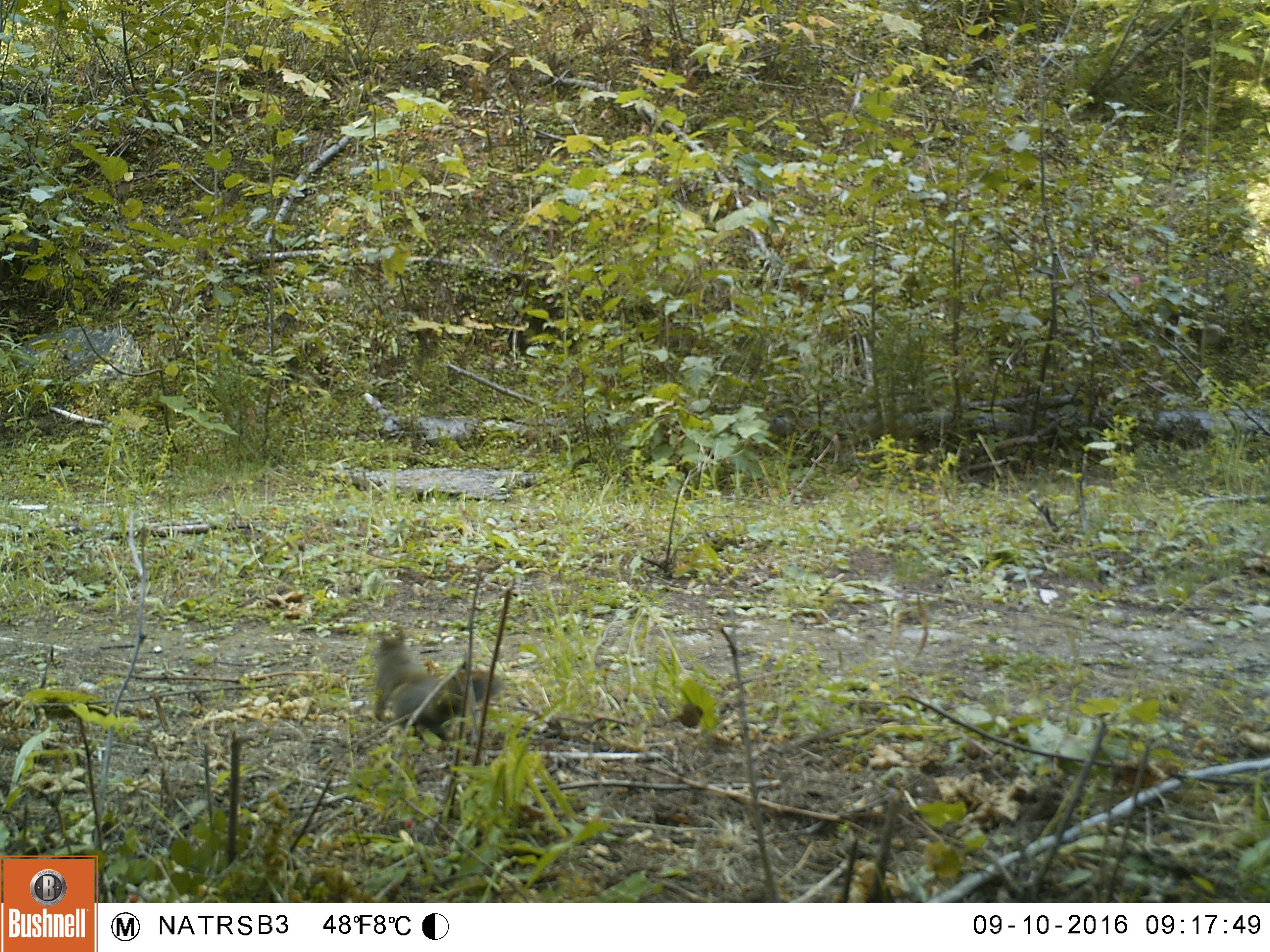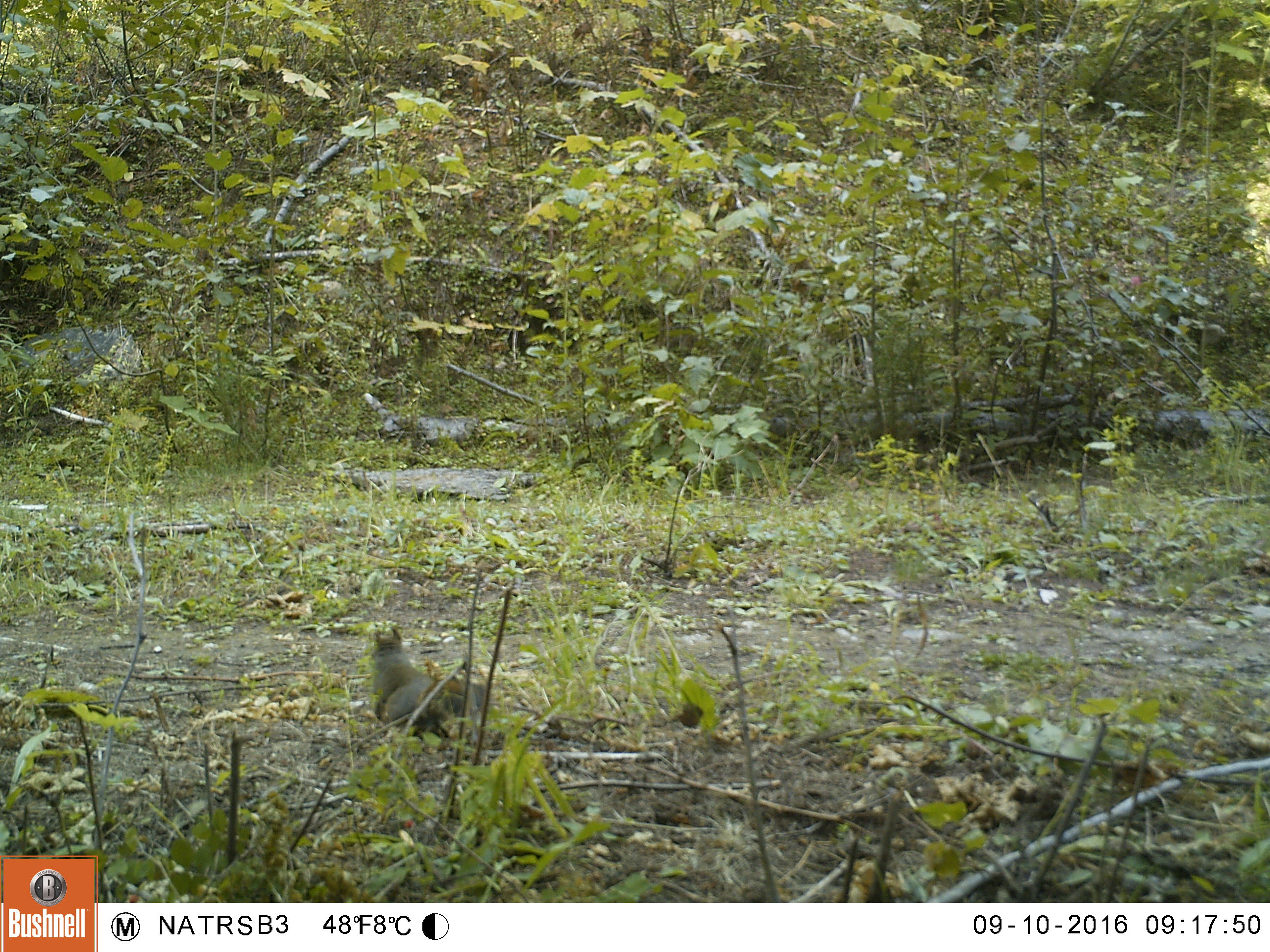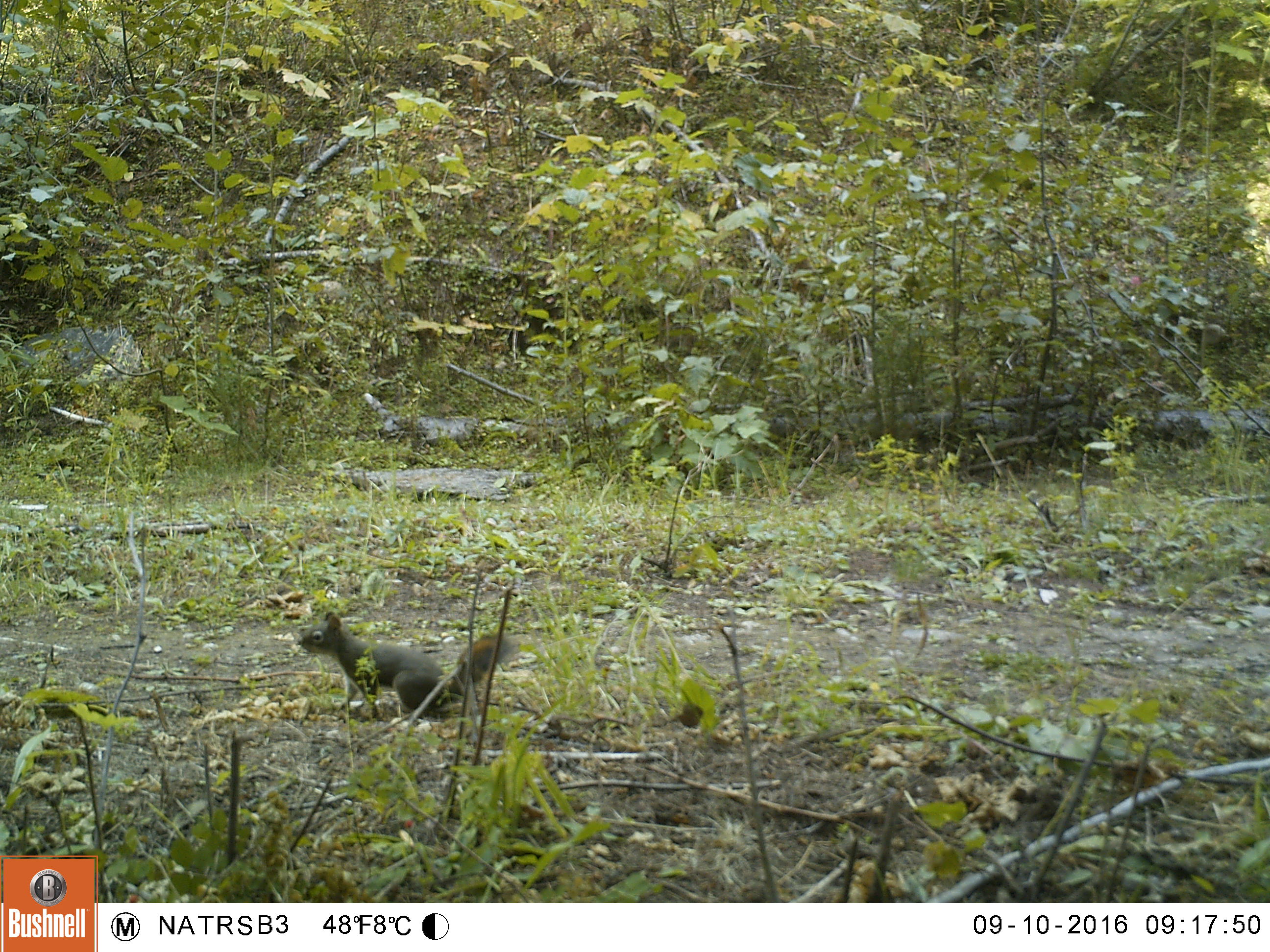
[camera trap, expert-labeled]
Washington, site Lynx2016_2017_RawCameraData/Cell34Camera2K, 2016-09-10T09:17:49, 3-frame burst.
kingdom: Animalia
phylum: Chordata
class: Mammalia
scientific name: Mammalia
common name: small mammal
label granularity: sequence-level